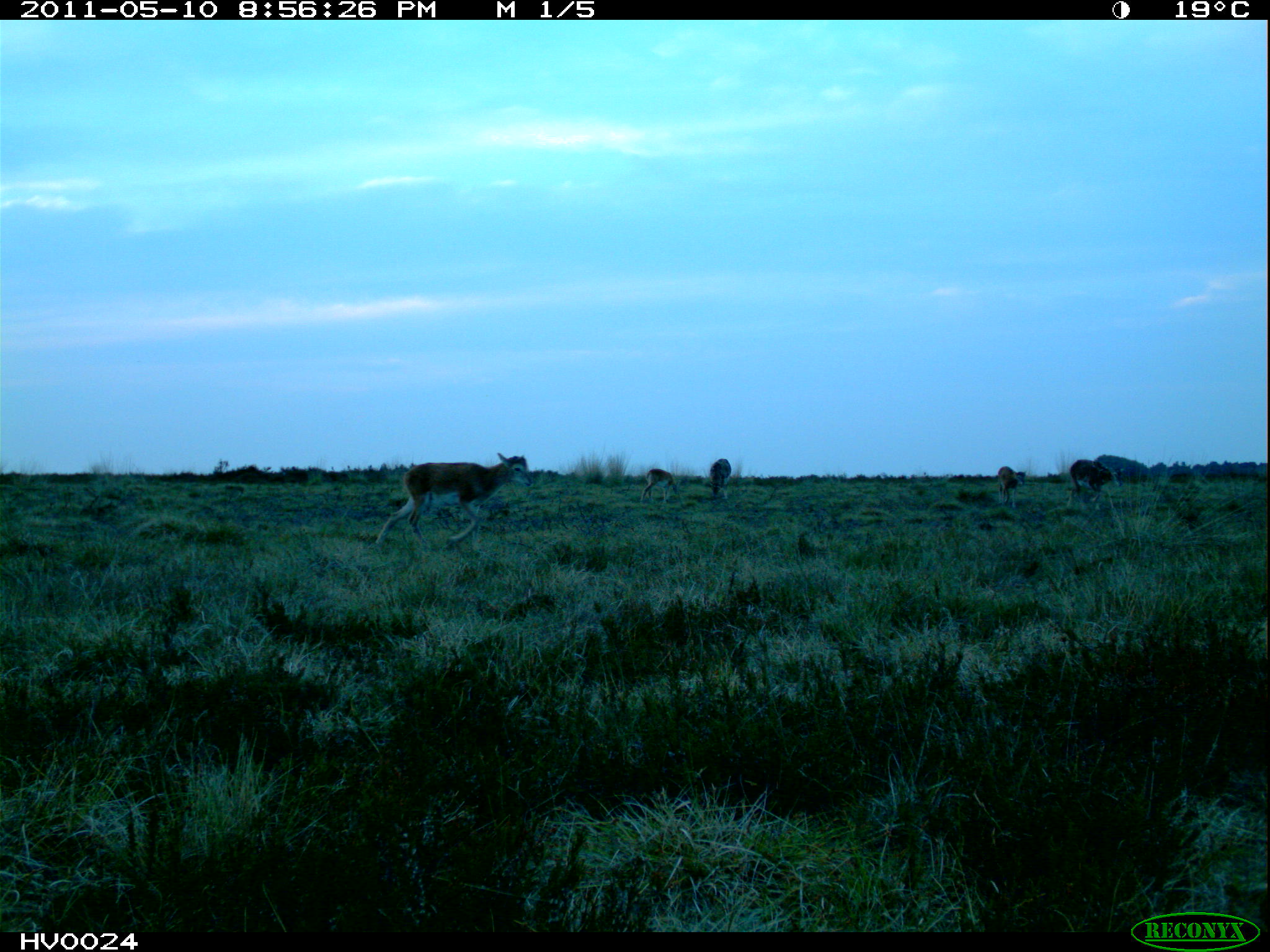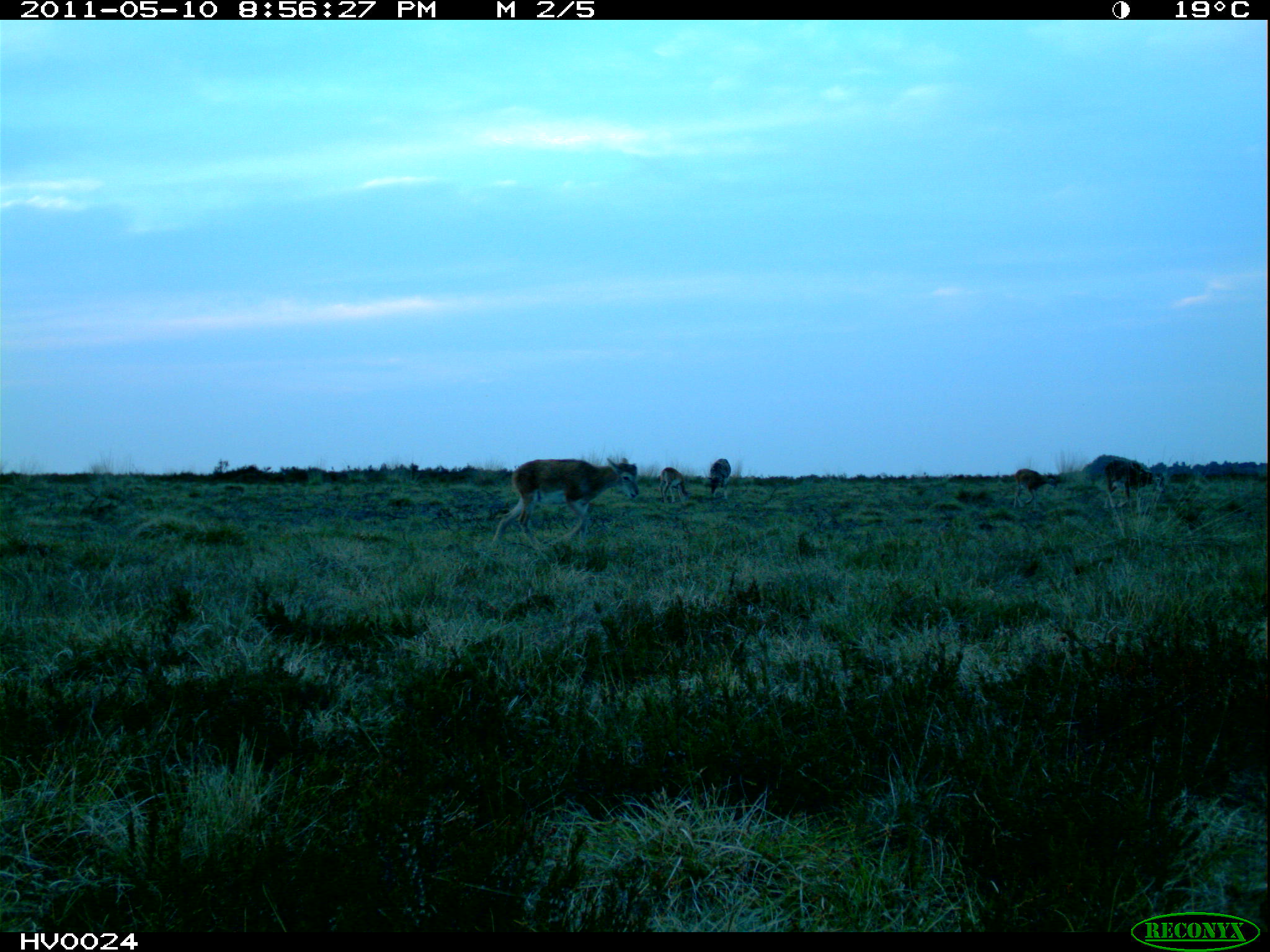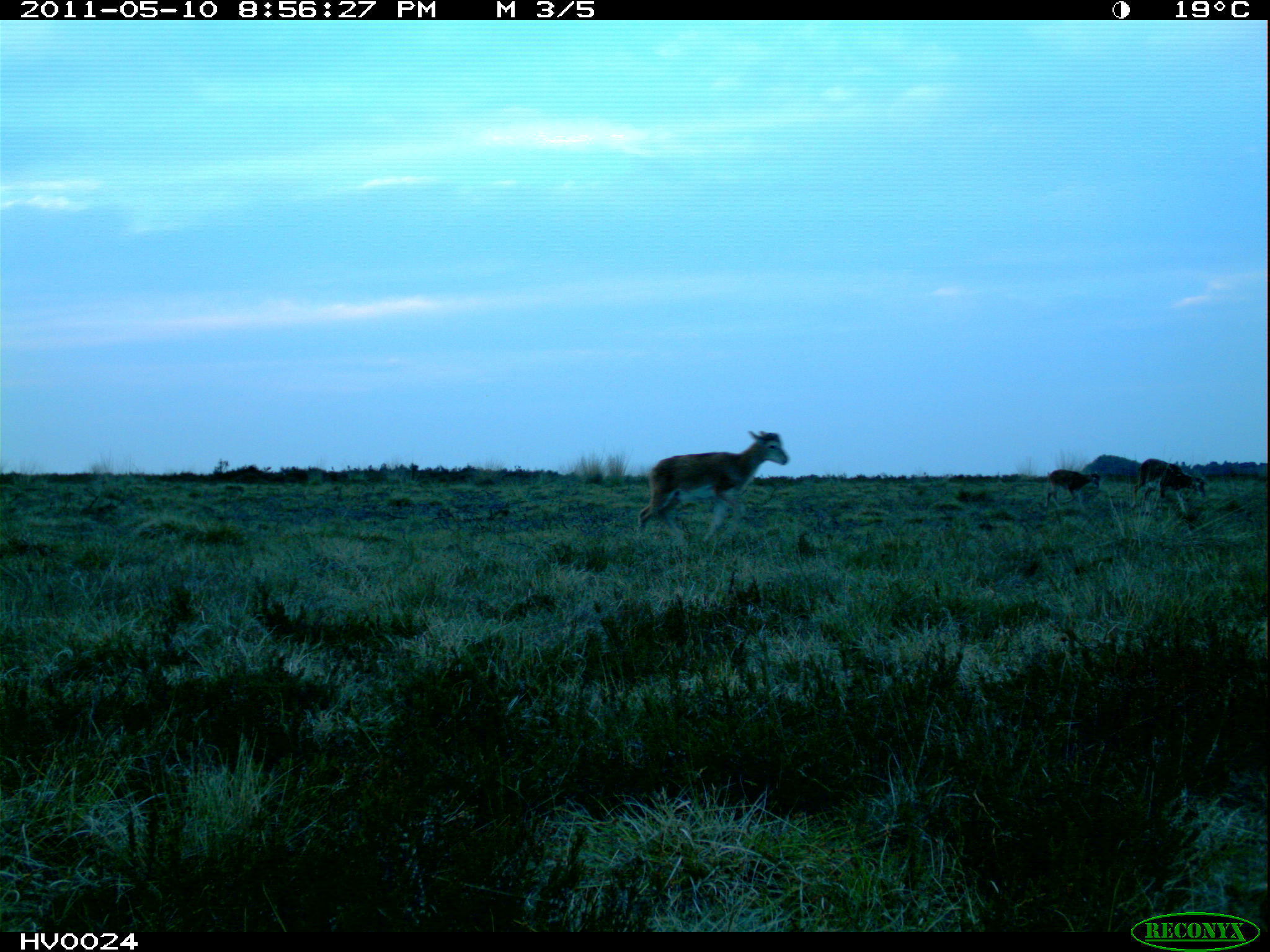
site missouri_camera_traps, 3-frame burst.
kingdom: Animalia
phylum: Chordata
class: Mammalia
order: Artiodactyla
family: Bovidae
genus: Ovis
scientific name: Ovis ammon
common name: mouflon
Mouflon (Ovis ammon). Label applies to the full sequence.